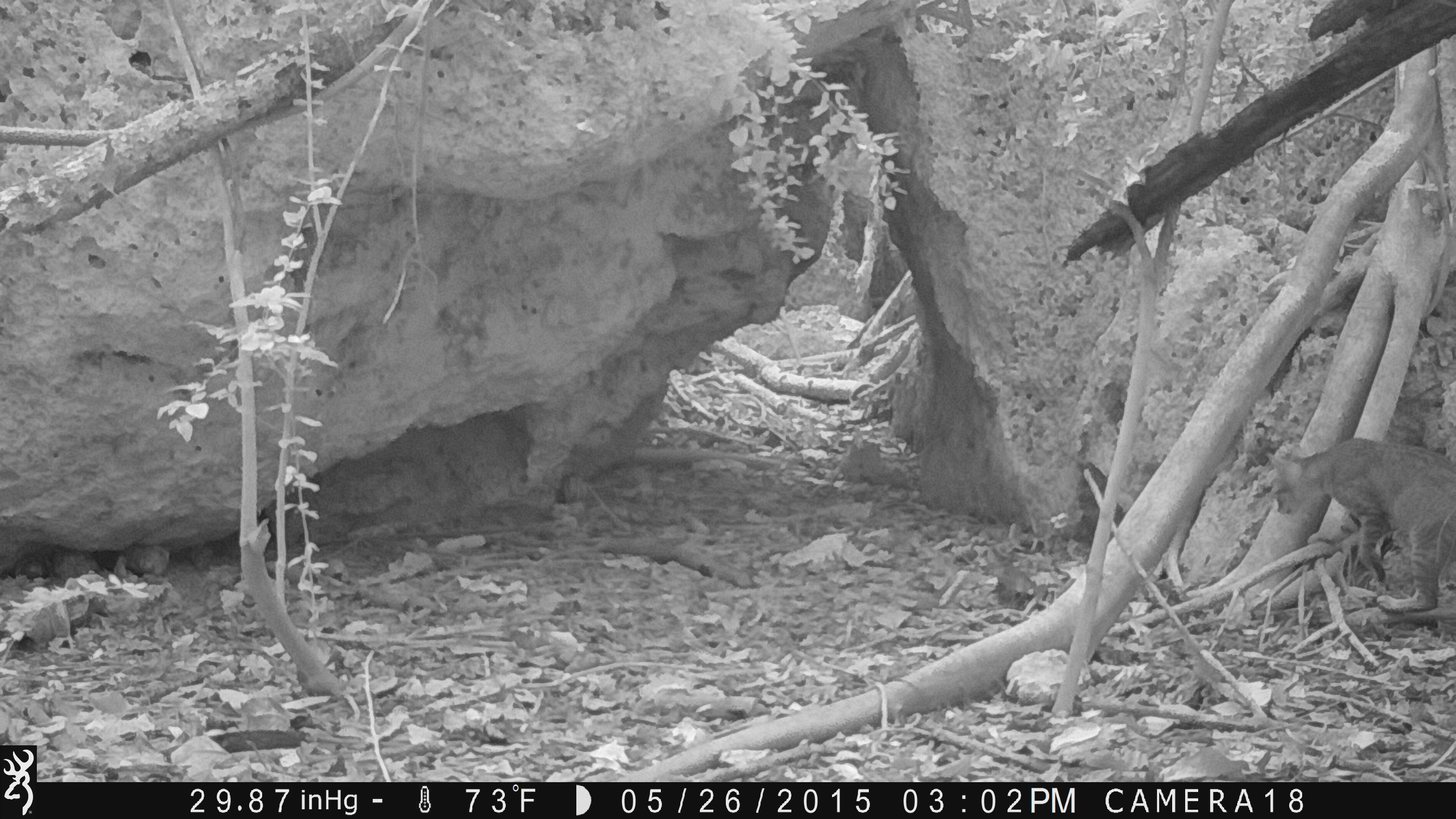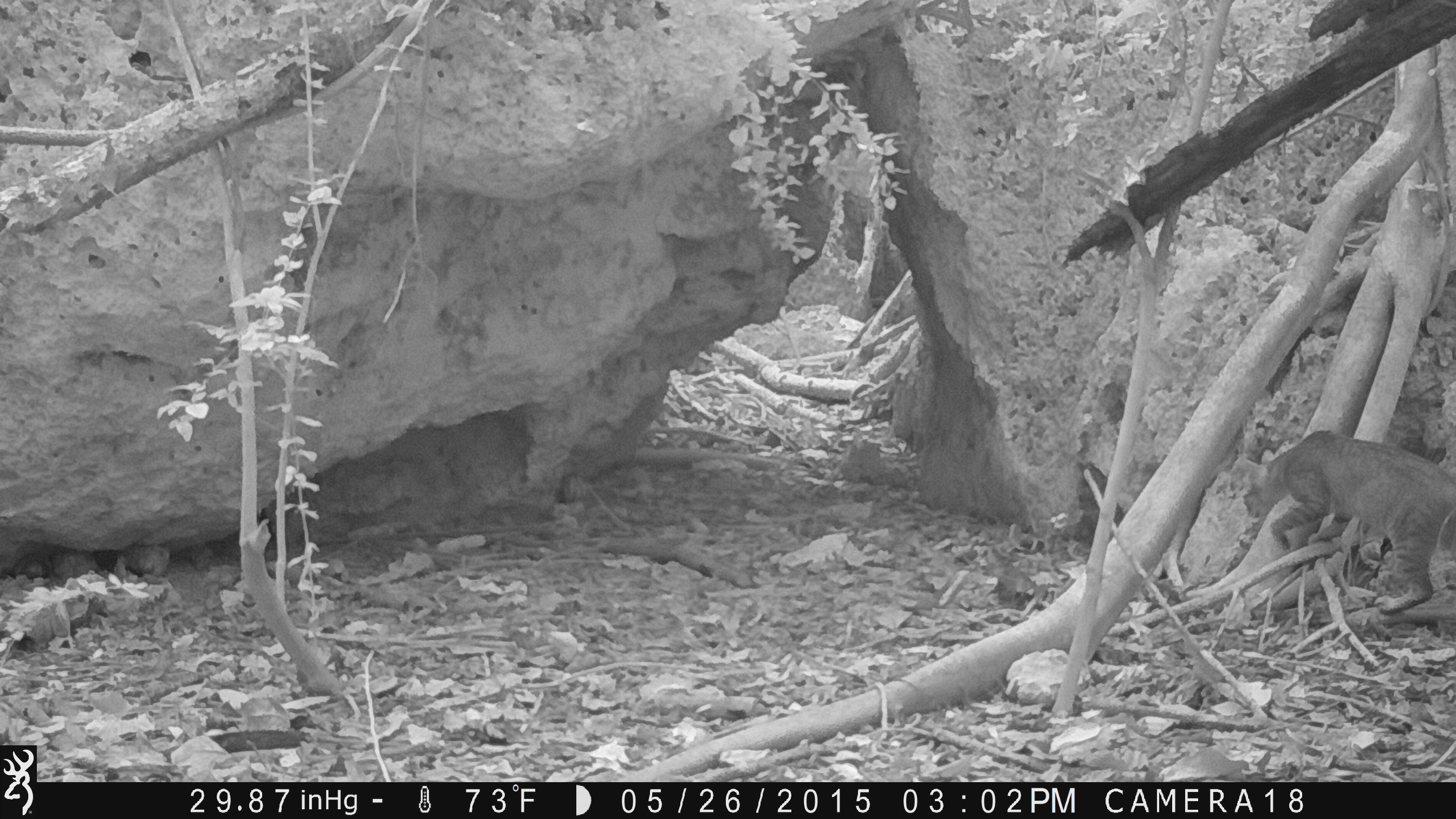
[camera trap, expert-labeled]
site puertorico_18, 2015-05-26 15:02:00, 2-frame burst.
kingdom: Animalia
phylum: Chordata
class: Mammalia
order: Carnivora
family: Felidae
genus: Felis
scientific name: Felis catus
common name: cat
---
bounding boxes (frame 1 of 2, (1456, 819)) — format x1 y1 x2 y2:
cat: 1267 433 1454 617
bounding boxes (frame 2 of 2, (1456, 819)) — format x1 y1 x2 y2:
cat: 1238 428 1455 615